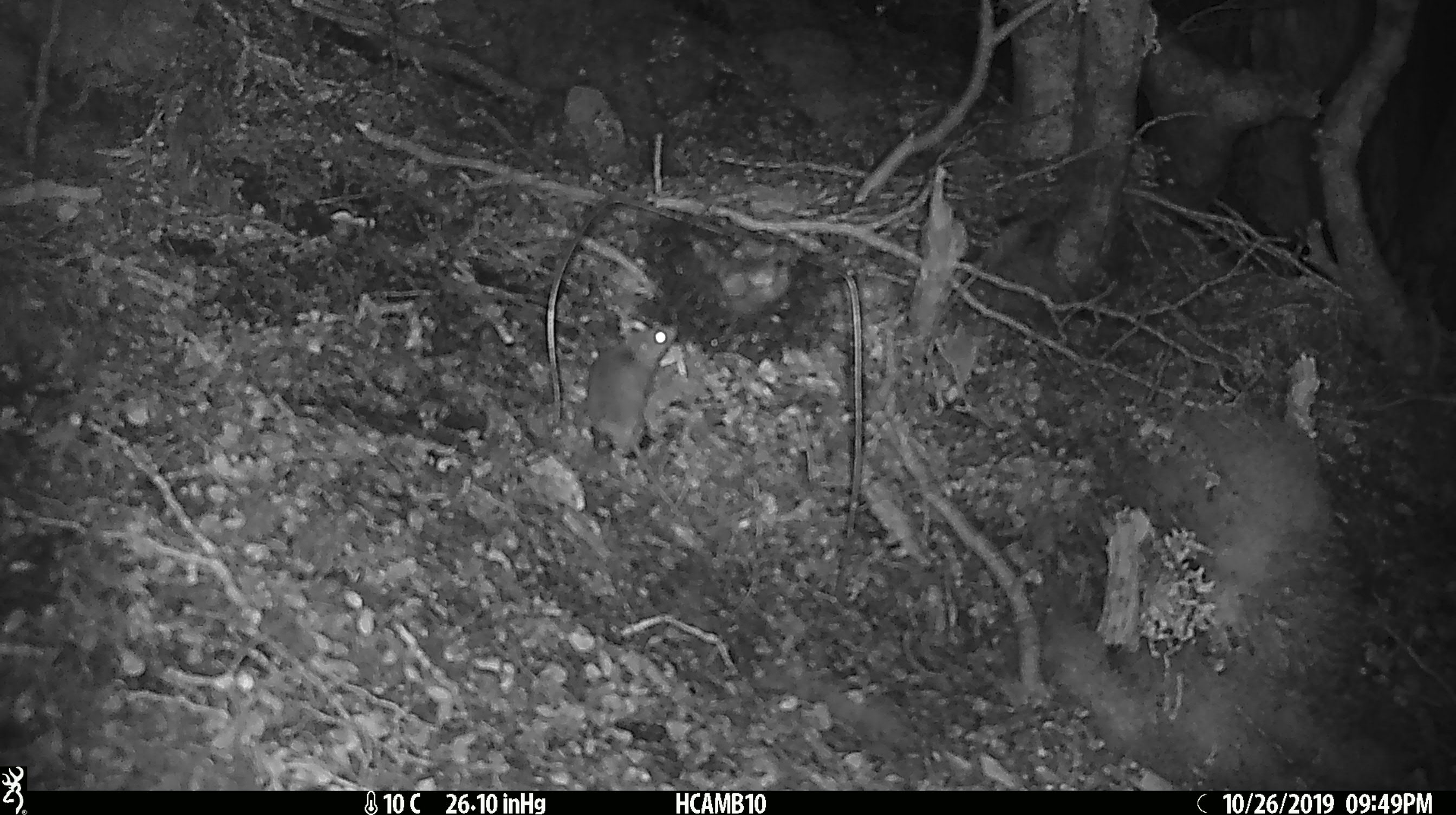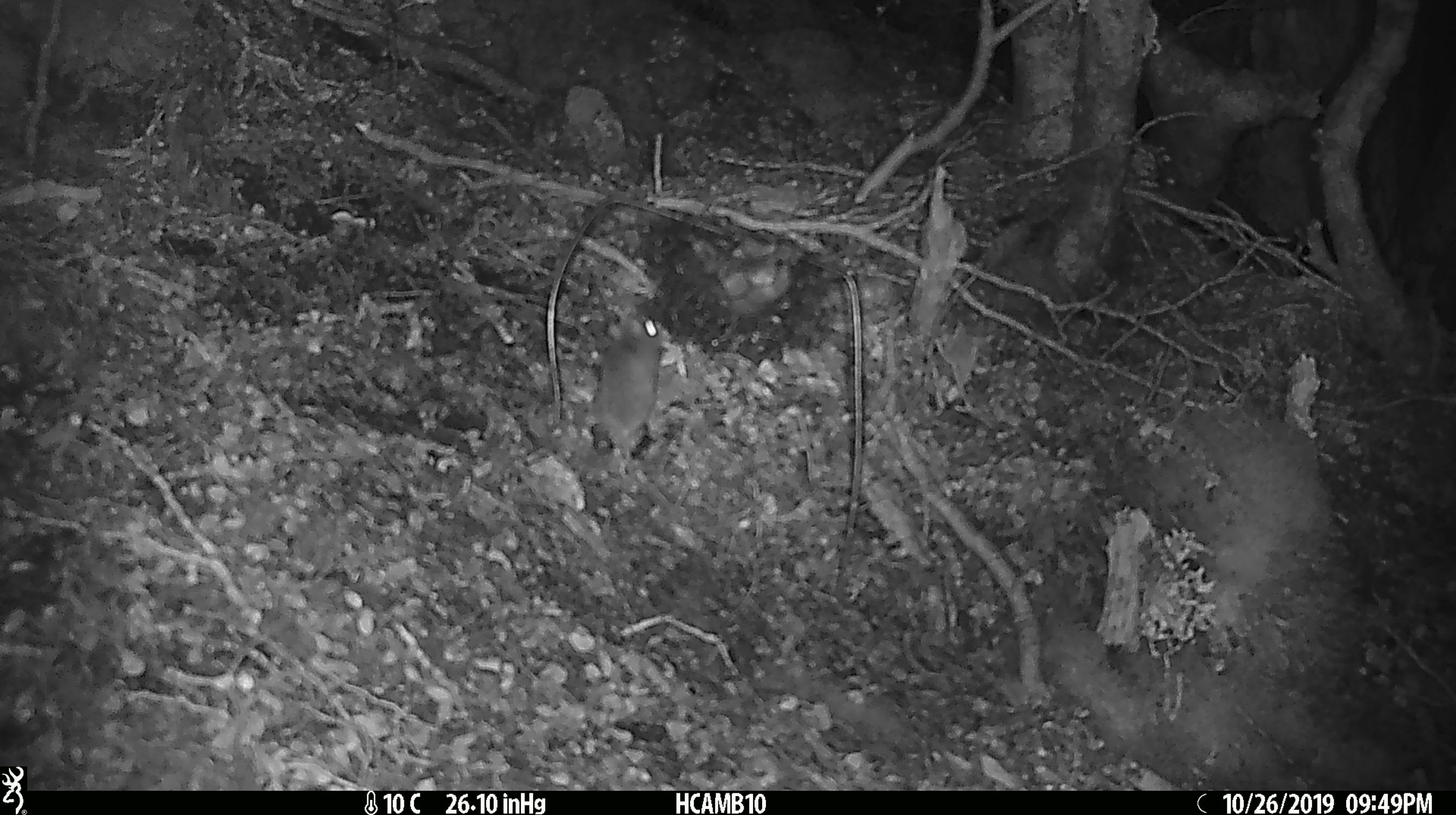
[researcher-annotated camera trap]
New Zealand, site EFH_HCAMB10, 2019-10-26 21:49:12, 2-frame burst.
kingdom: Animalia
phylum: Chordata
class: Mammalia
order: Rodentia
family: Muridae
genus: Mus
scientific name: Mus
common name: mouse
Mouse (Mus).